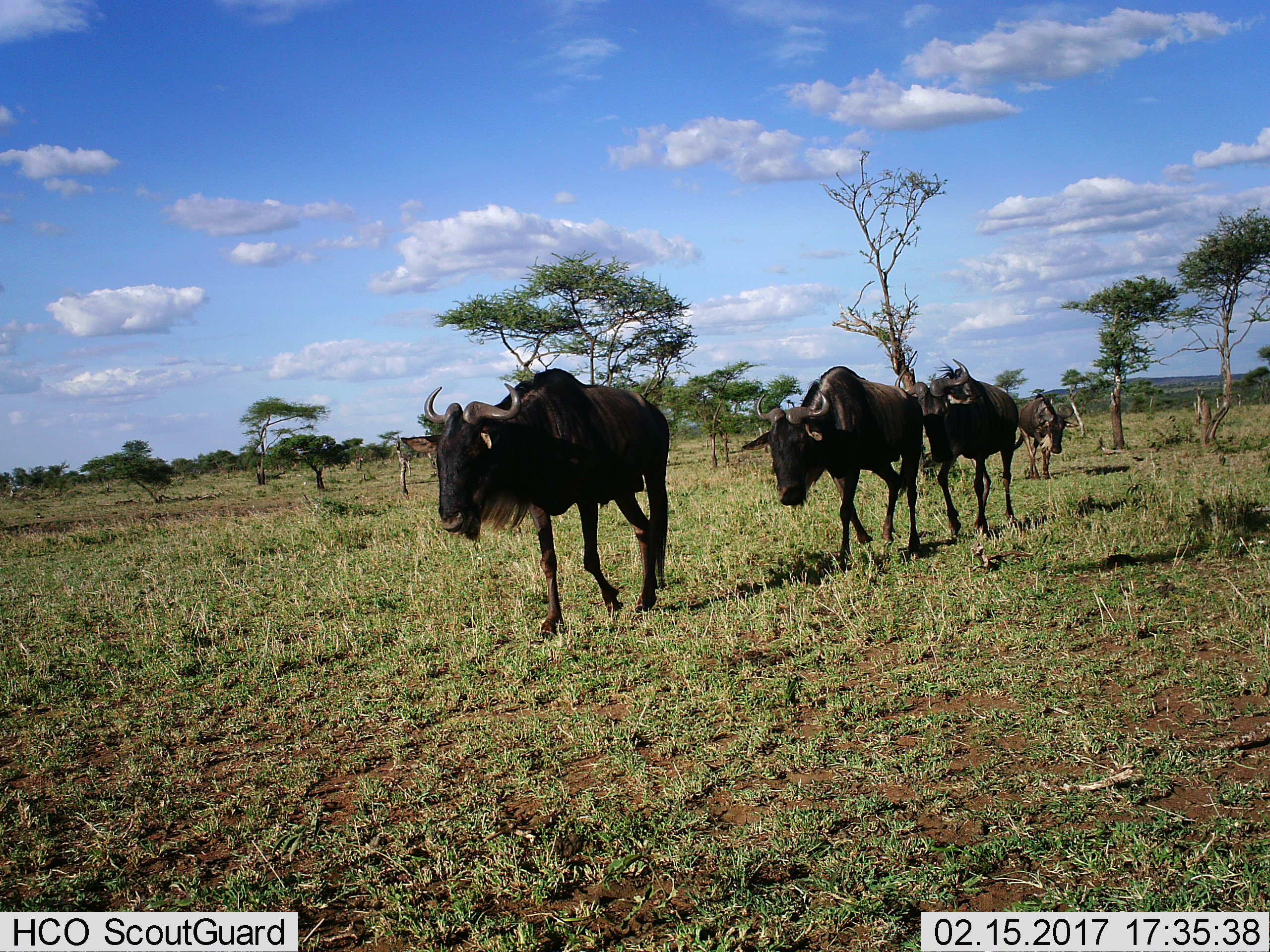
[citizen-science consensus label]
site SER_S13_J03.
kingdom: Animalia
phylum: Chordata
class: Mammalia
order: Artiodactyla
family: Bovidae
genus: Connochaetes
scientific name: Connochaetes taurinus taurinus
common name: blue wildebeest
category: wildebeestblue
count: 4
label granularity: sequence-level